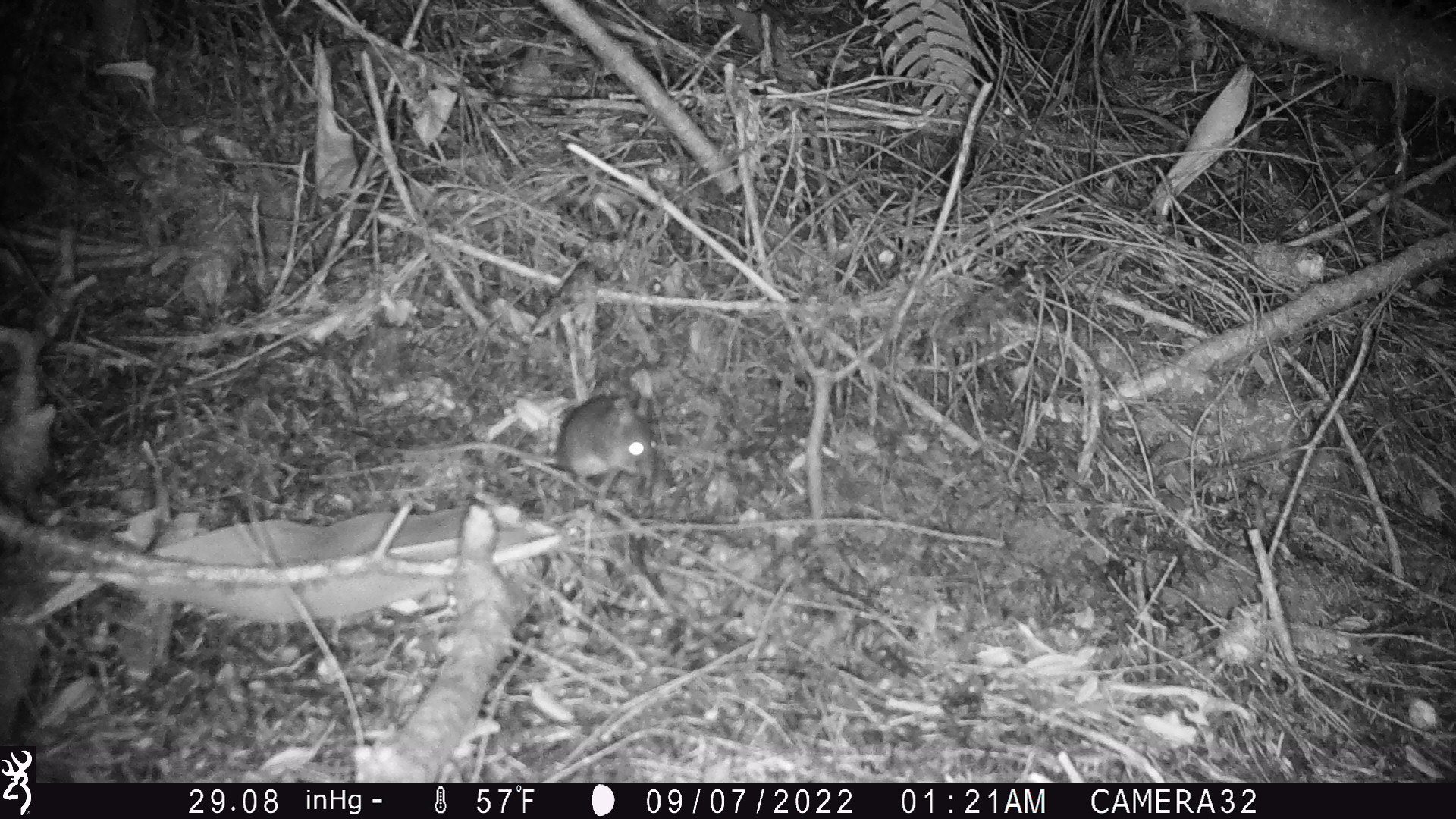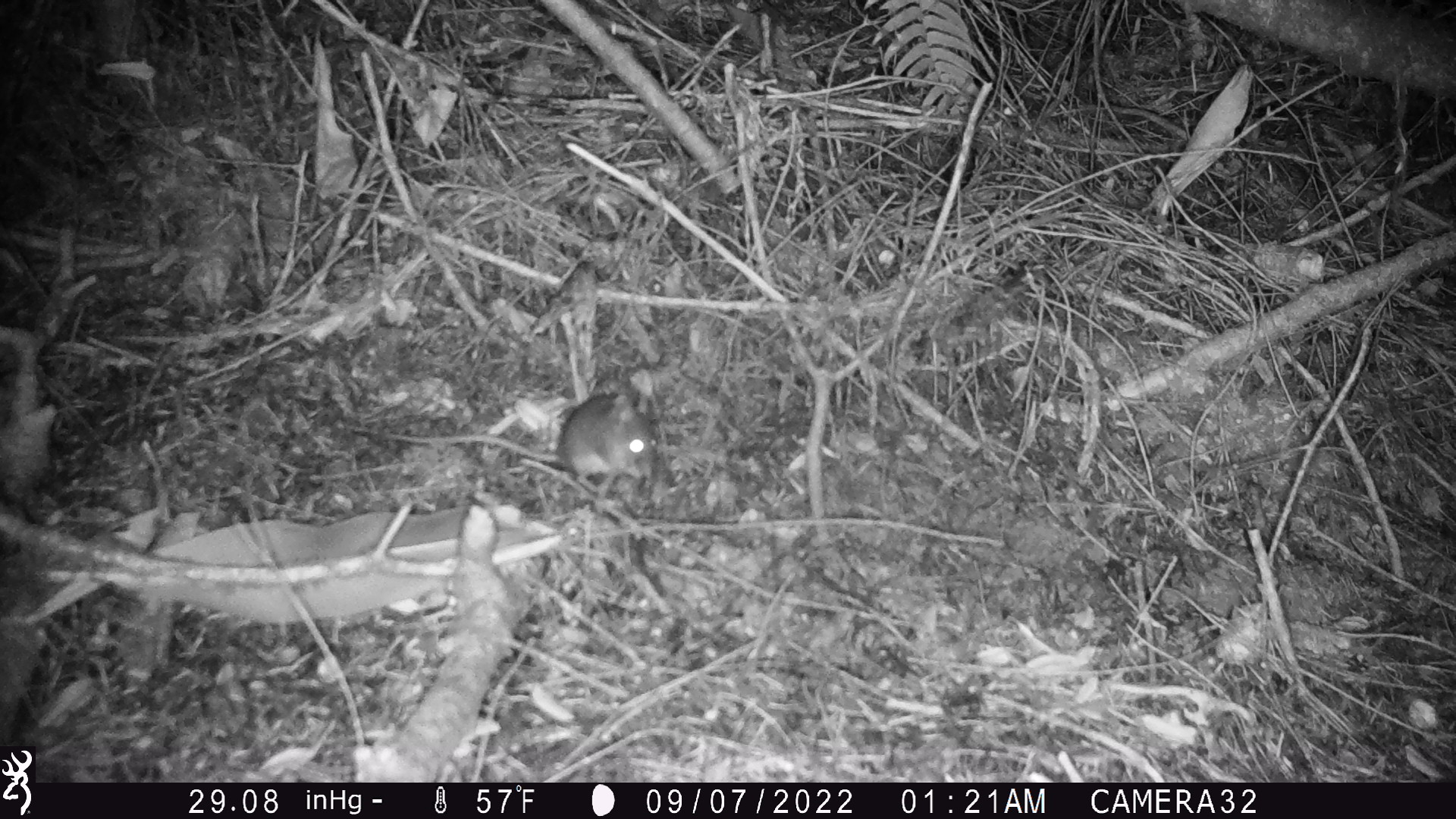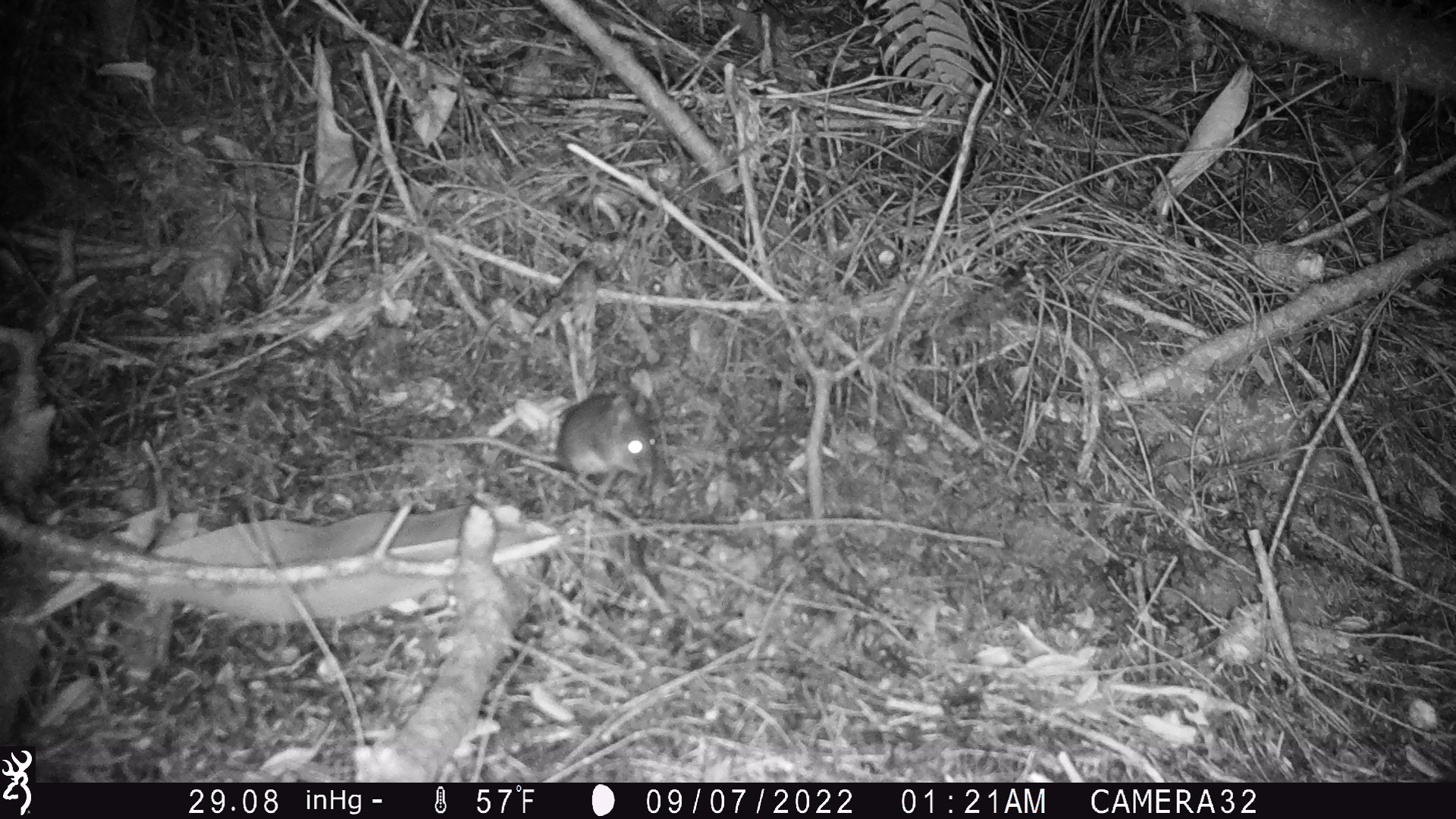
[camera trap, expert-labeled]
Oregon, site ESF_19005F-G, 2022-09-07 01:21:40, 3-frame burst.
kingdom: Animalia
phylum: Chordata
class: Mammalia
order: Rodentia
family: Cricetidae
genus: Neotoma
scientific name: Neotoma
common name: woodrats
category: neotoma species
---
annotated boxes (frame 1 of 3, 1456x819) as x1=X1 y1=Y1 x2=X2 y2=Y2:
neotoma species: x1=377 y1=387 x2=680 y2=494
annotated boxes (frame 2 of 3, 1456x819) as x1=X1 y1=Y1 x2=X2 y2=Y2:
neotoma species: x1=312 y1=349 x2=677 y2=516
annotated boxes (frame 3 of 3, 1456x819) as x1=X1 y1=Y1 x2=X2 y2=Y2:
neotoma species: x1=371 y1=370 x2=686 y2=496